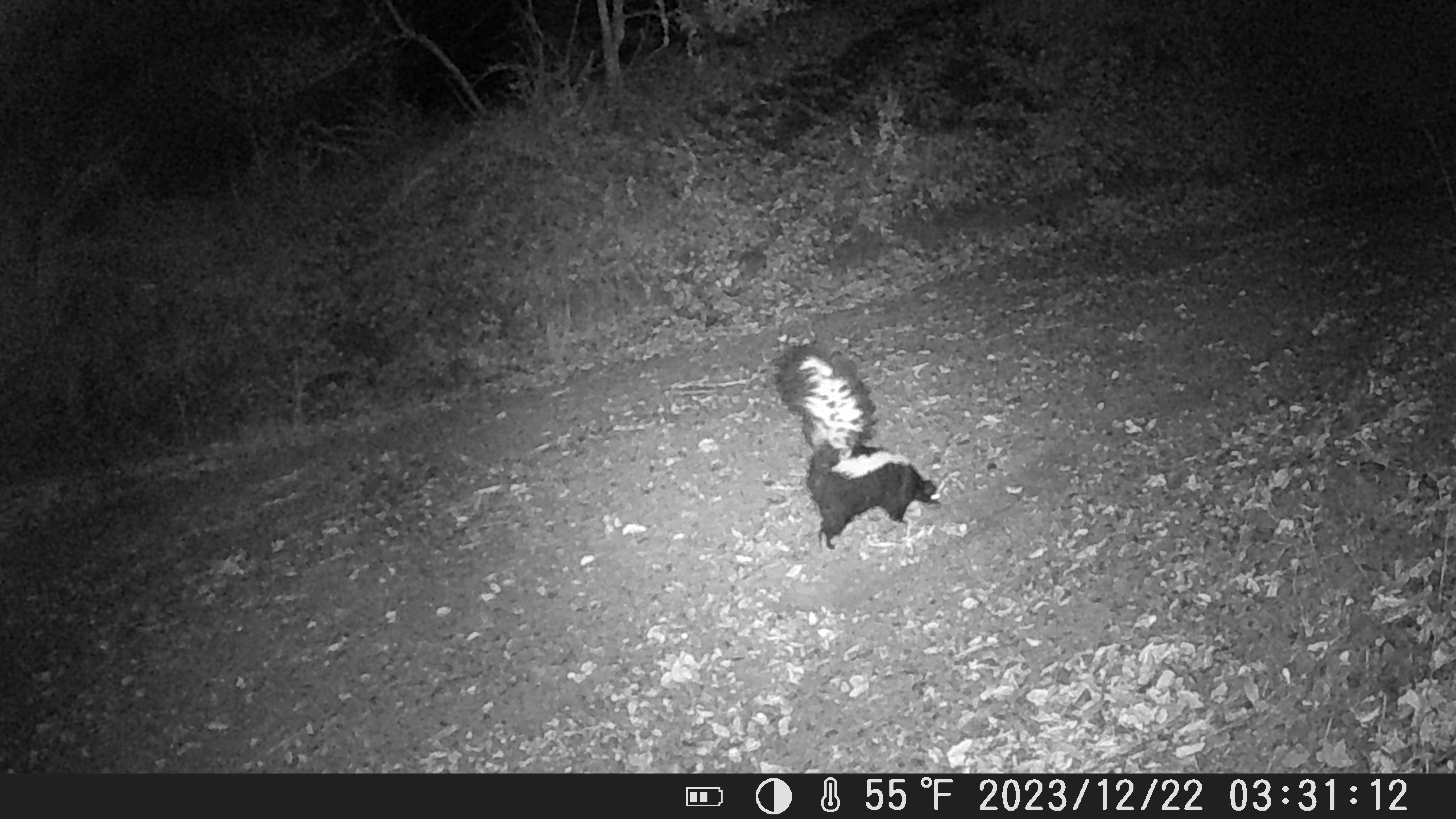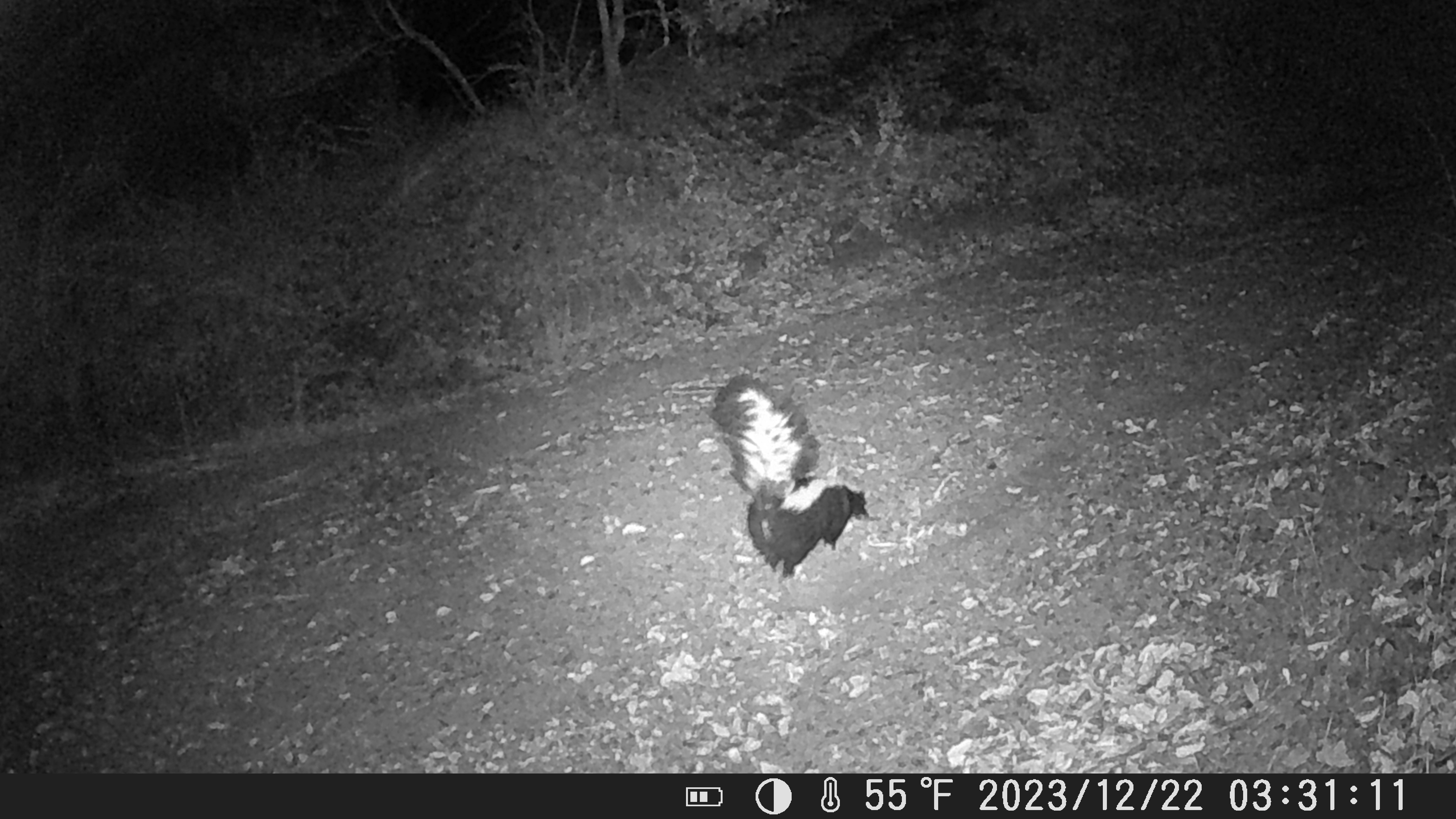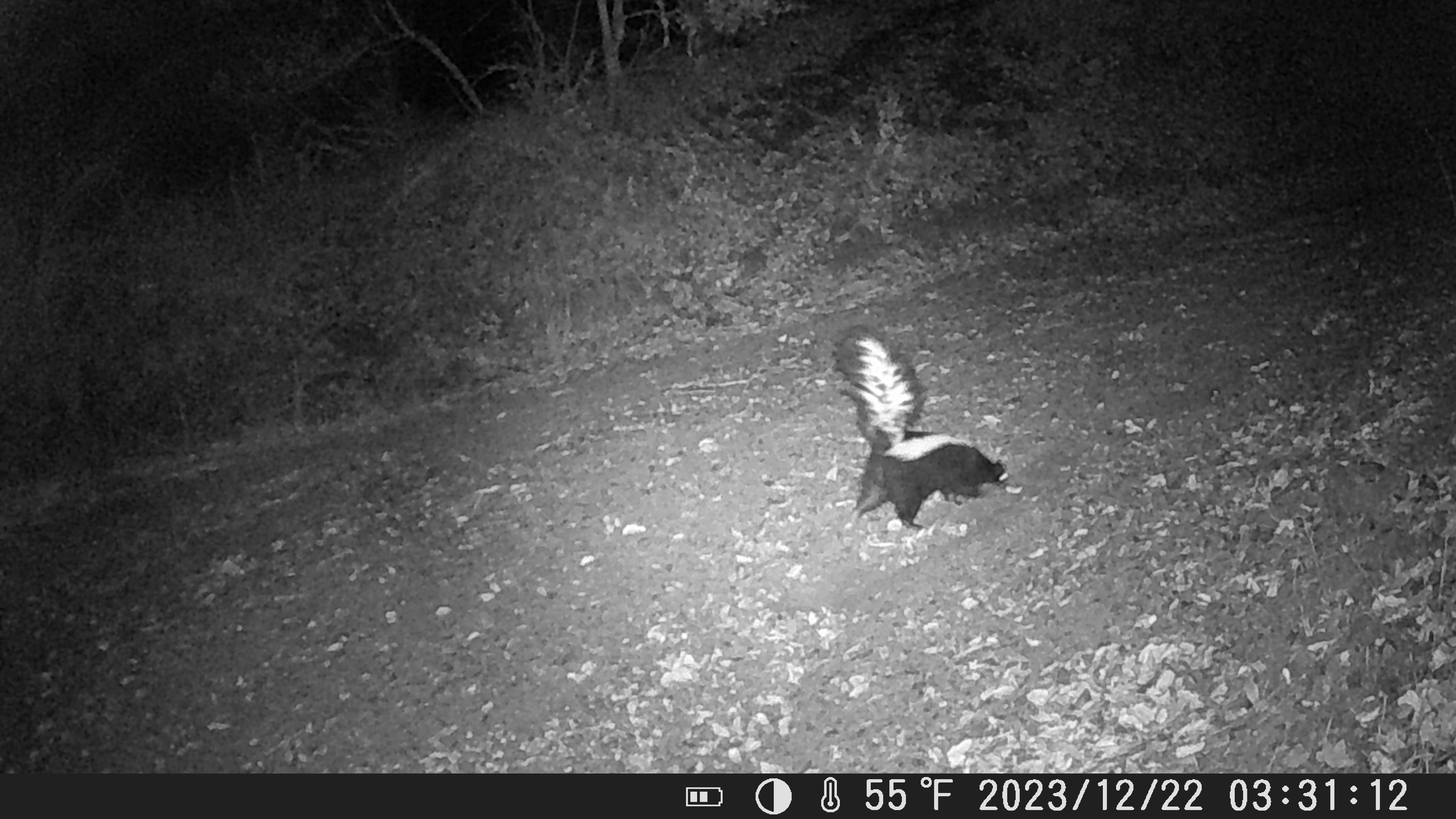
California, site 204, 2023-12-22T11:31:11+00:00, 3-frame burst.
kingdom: Animalia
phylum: Chordata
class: Mammalia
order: Carnivora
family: Mephitidae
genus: Mephitis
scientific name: Mephitis mephitis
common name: striped skunk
Striped skunk (Mephitis mephitis).